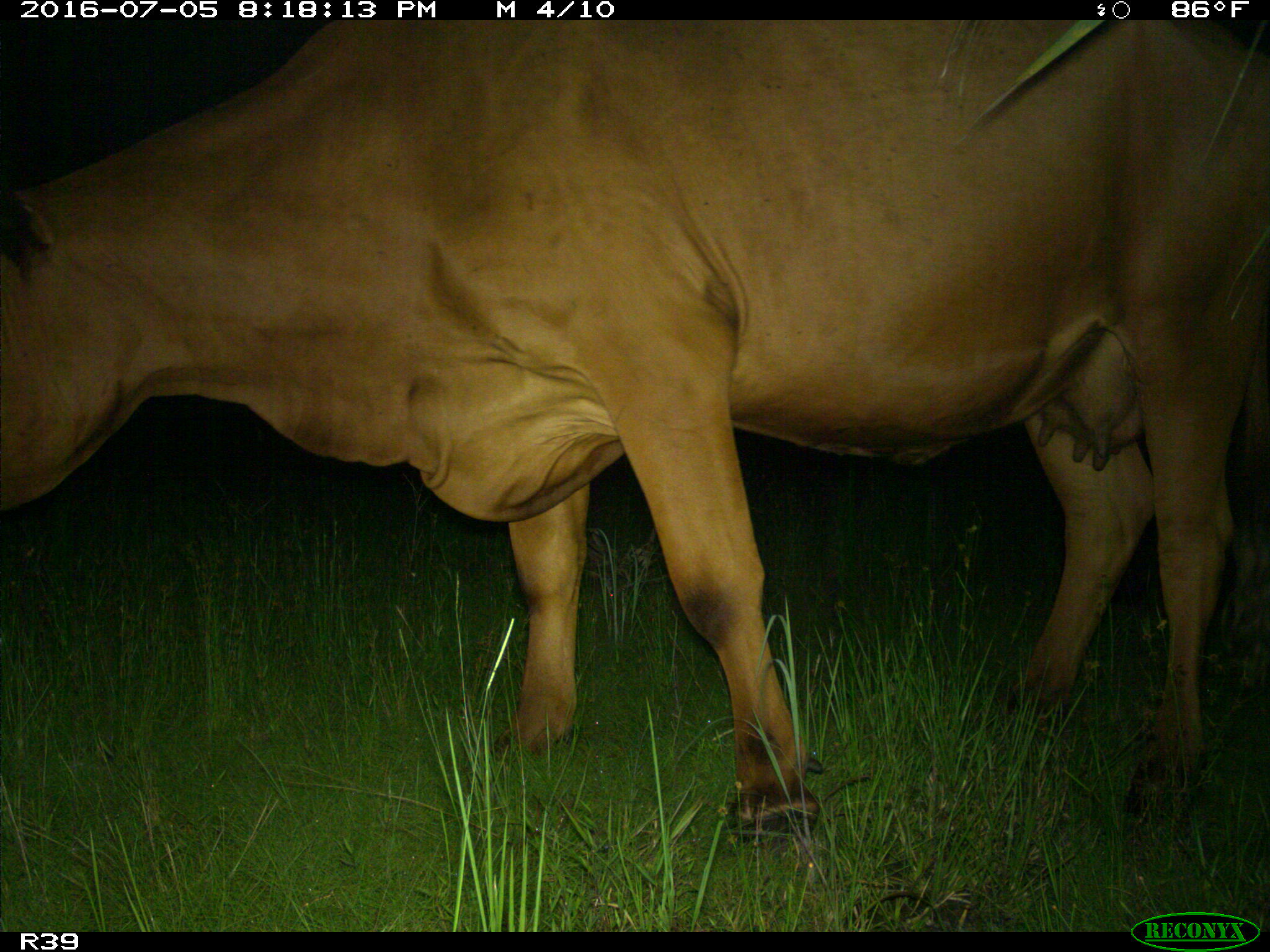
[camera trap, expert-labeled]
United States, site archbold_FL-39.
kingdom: Animalia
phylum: Chordata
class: Mammalia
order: Artiodactyla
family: Bovidae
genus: Bos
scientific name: Bos taurus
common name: domestic cow